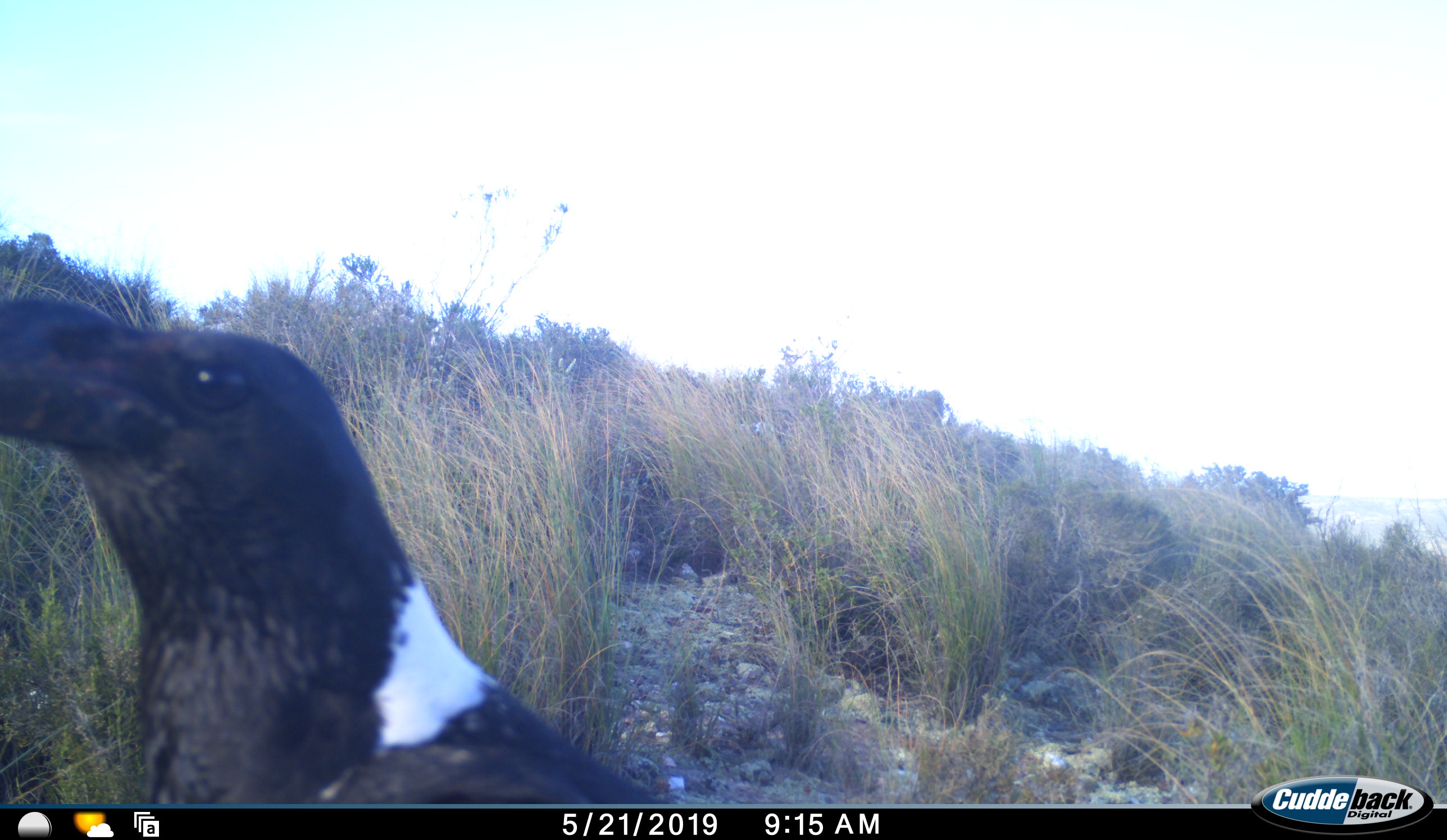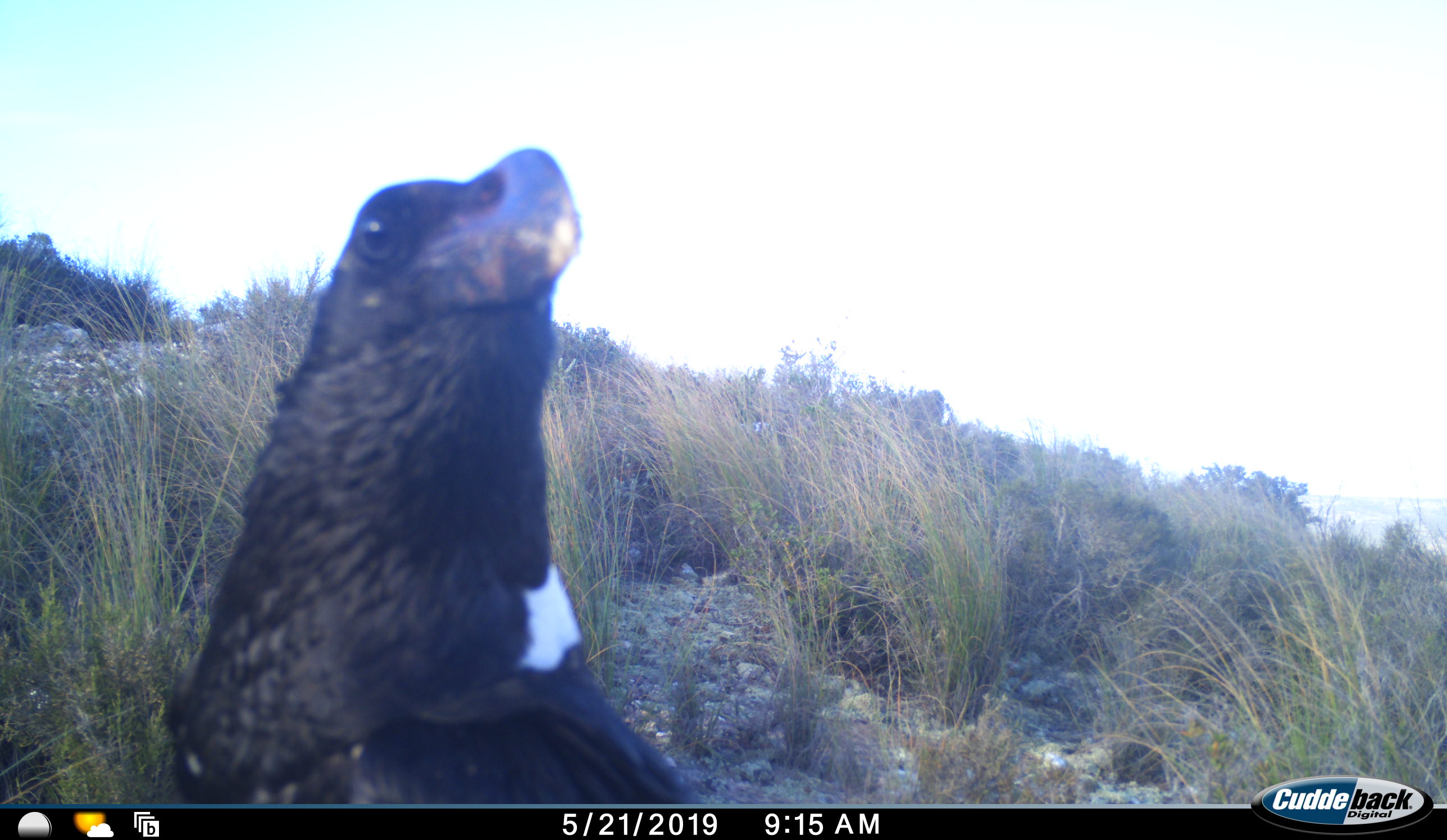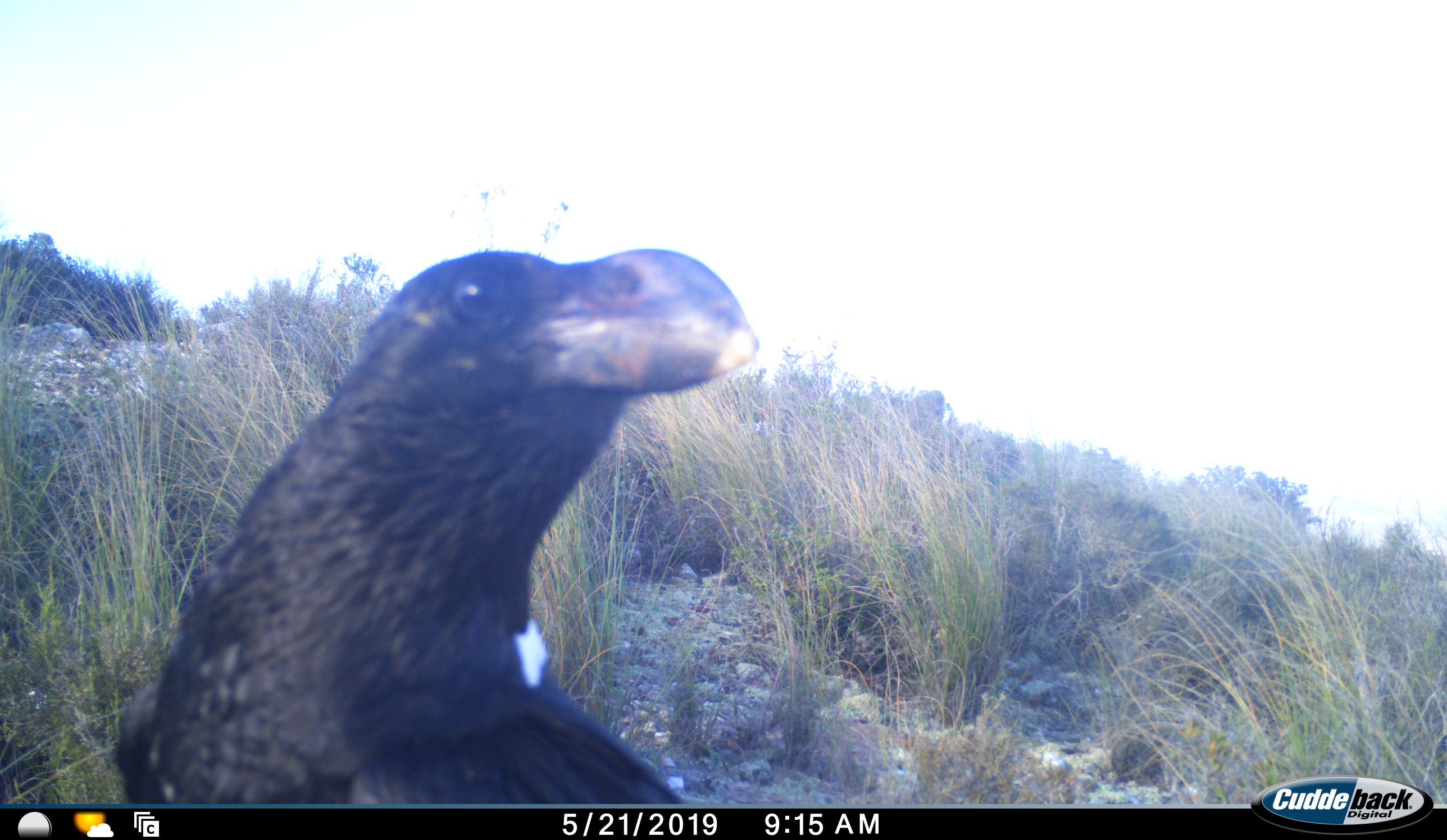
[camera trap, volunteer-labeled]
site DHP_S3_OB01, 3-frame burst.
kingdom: Animalia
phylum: Chordata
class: Aves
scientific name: Aves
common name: bird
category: birdother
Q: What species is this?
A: Birdother (bird) (Aves).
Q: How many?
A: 1.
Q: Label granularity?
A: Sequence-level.